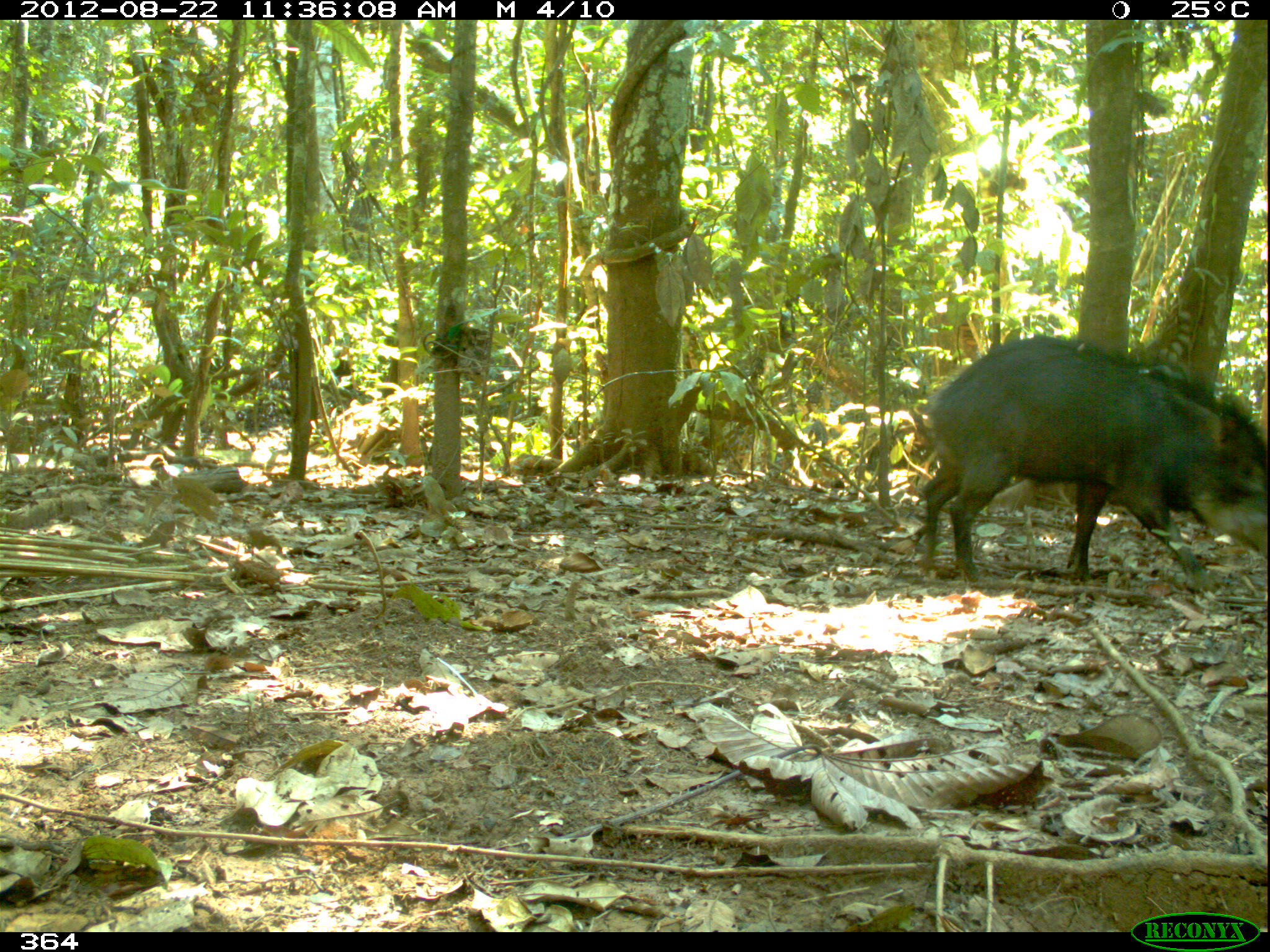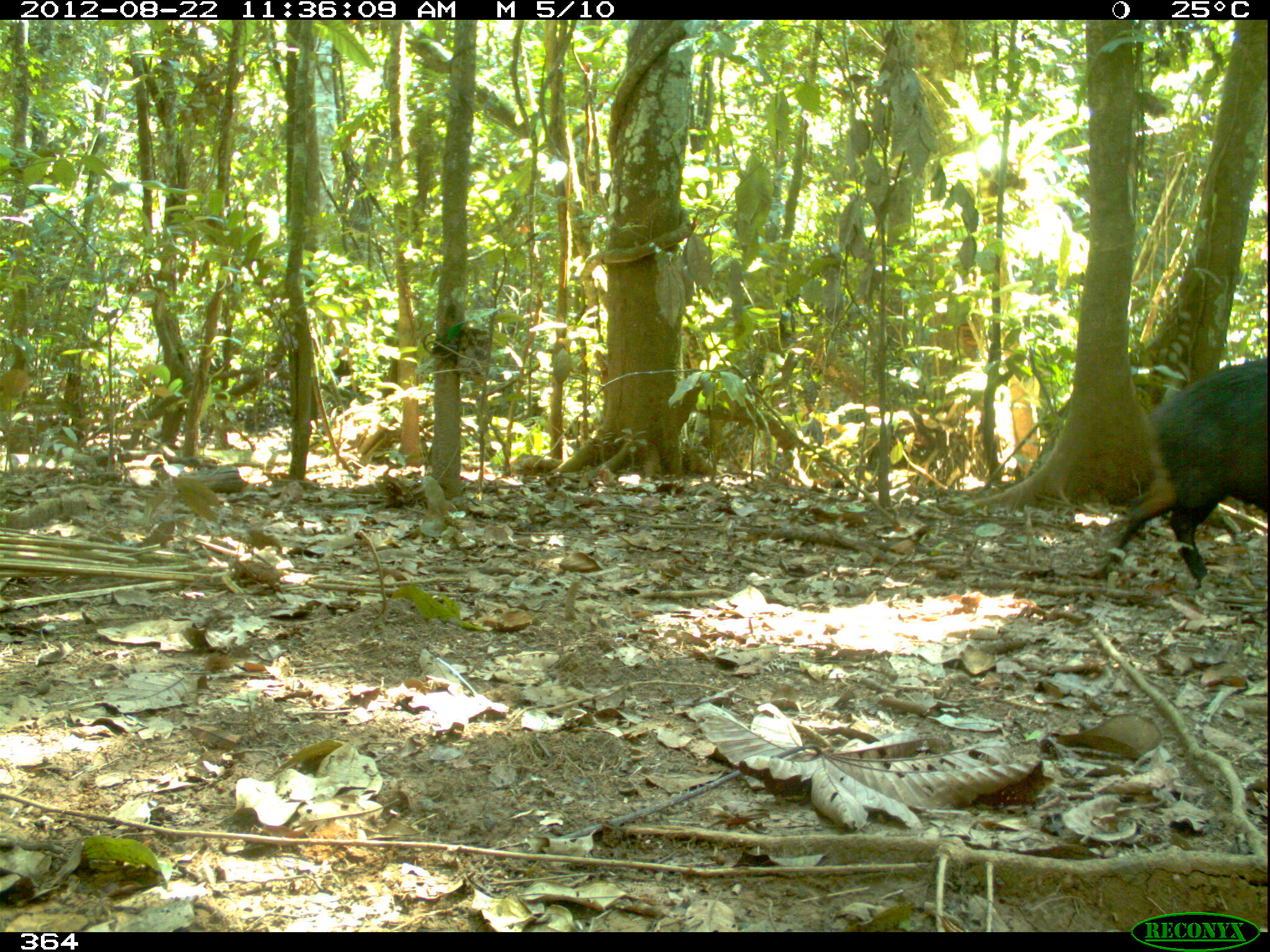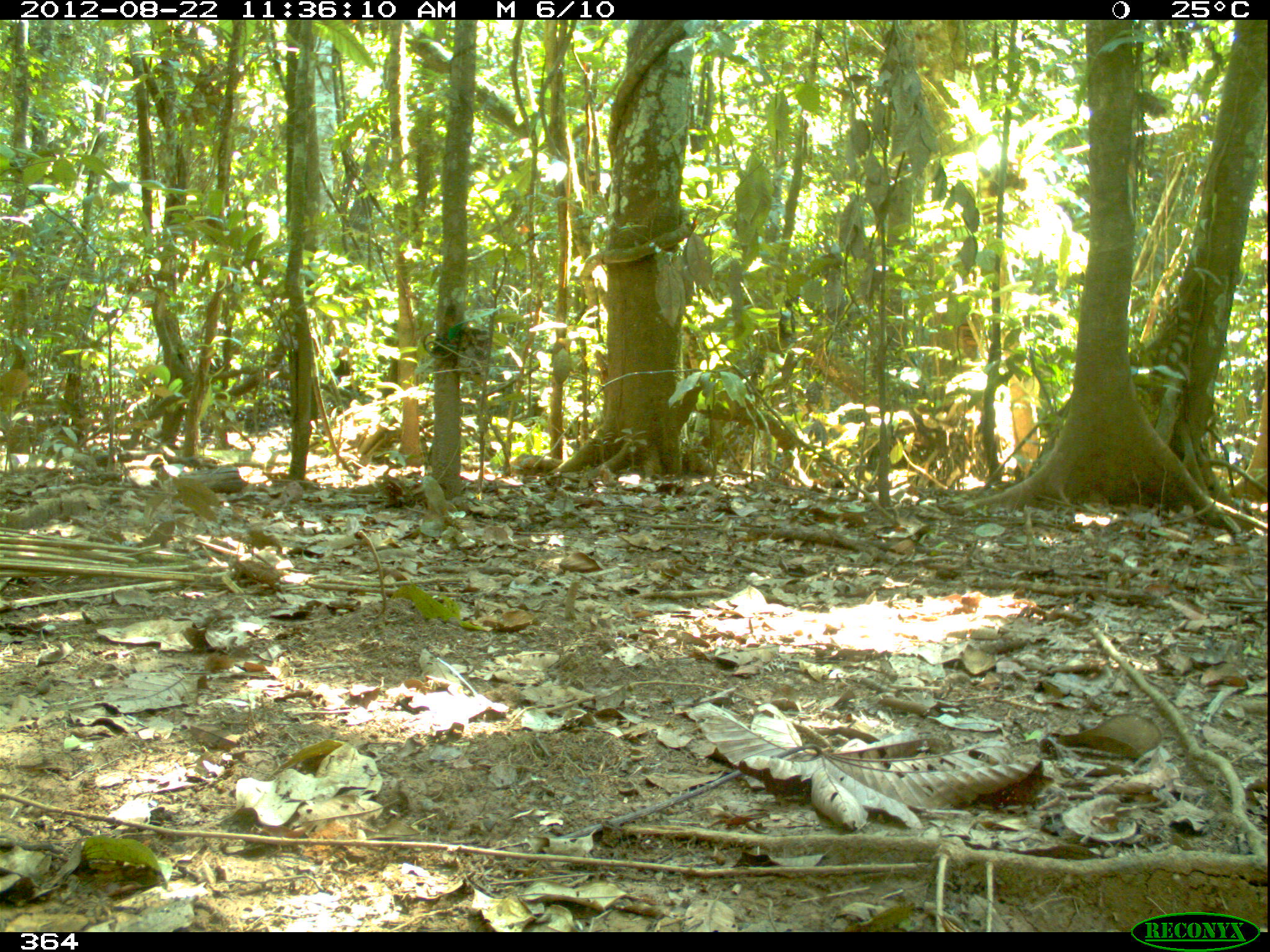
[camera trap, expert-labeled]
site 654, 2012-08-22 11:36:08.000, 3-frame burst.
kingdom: Animalia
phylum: Chordata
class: Mammalia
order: Artiodactyla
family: Tayassuidae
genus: Tayassu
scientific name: Tayassu pecari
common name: white-lipped peccary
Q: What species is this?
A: Tayassu pecari (white-lipped peccary).